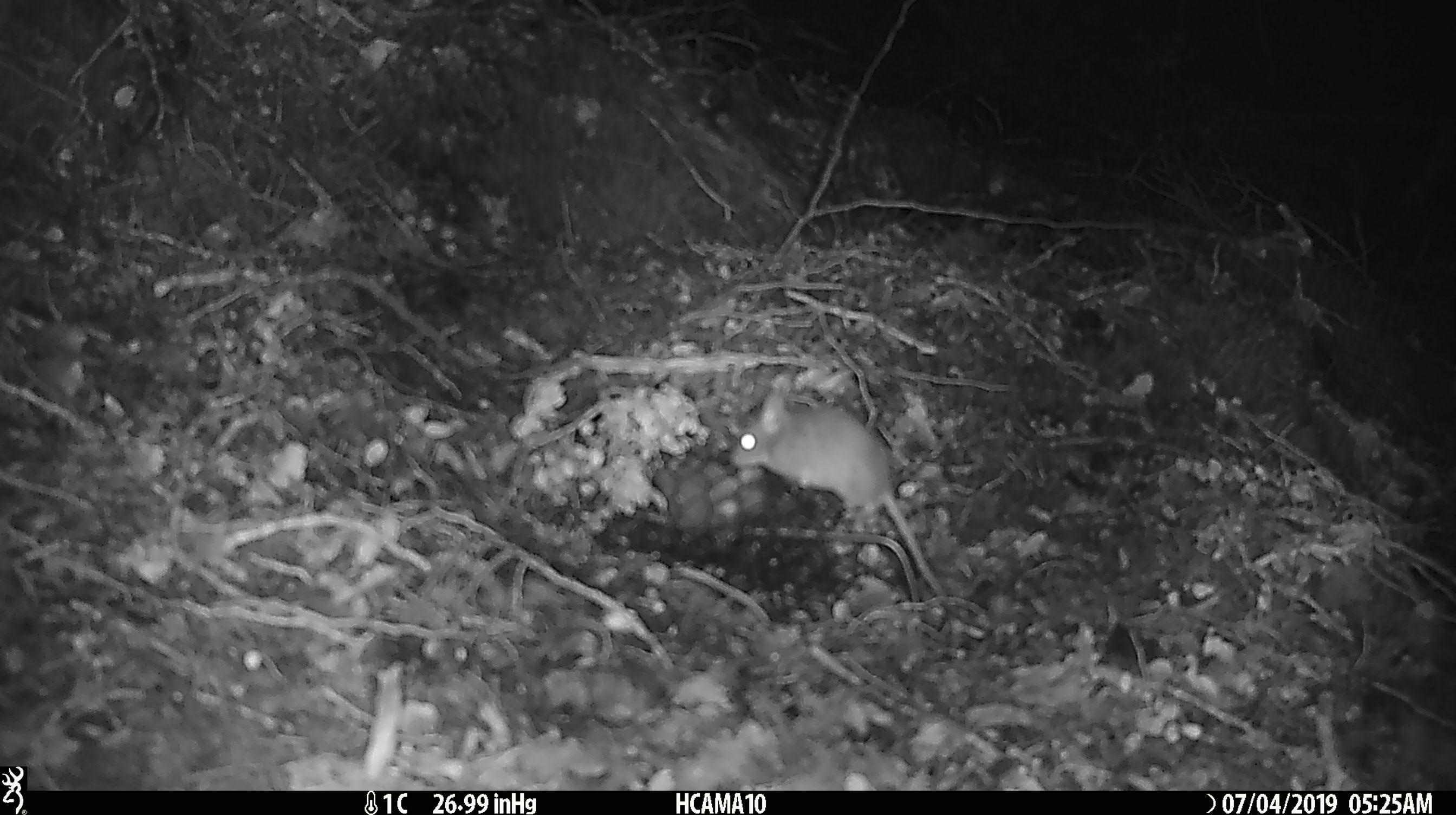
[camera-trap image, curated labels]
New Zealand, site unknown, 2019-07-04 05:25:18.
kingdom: Animalia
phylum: Chordata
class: Mammalia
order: Rodentia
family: Muridae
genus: Mus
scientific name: Mus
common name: mouse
Mouse (Mus).